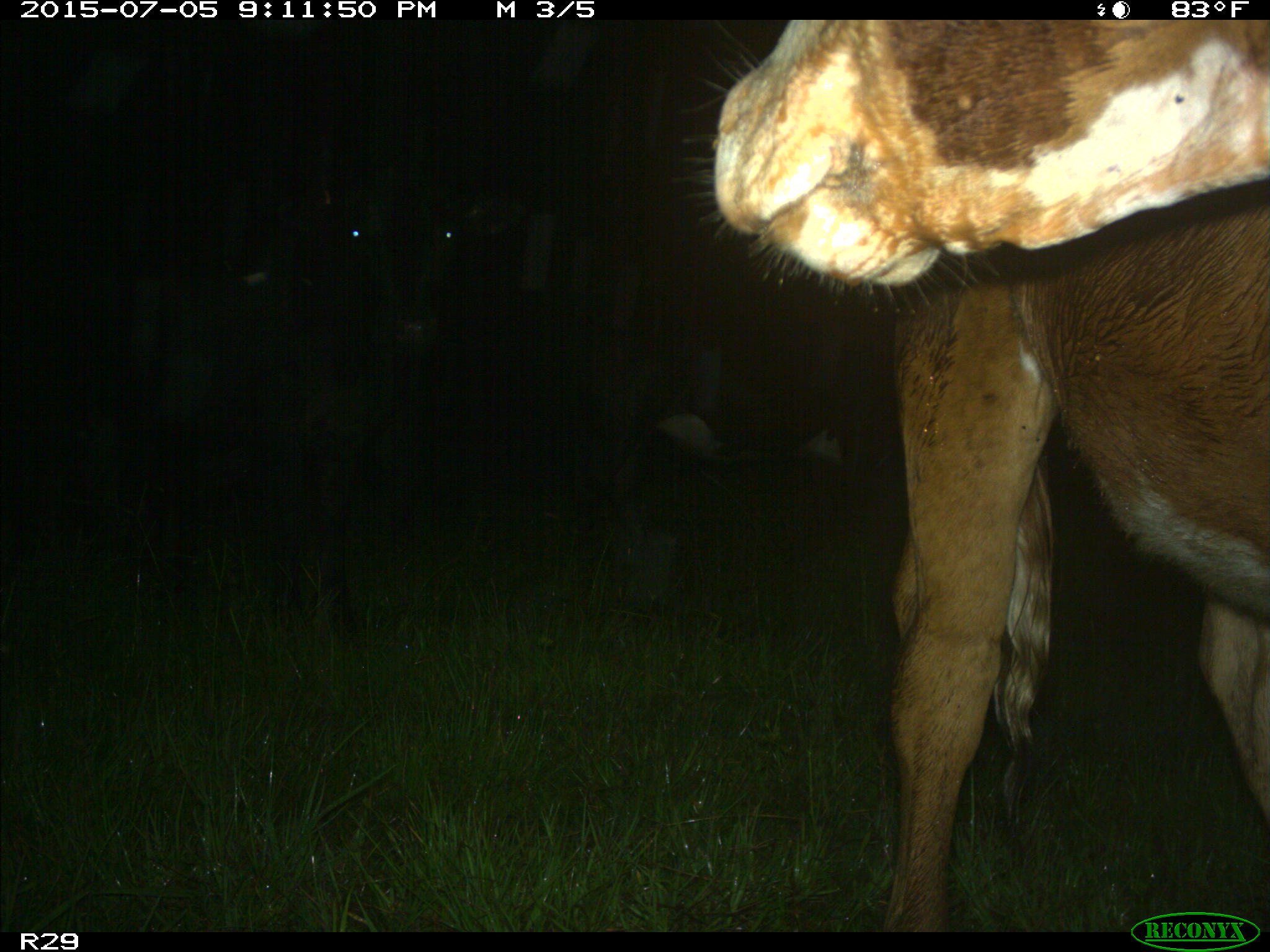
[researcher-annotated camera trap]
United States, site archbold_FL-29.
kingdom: Animalia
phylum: Chordata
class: Mammalia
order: Artiodactyla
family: Bovidae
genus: Bos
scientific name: Bos taurus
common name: domestic cow